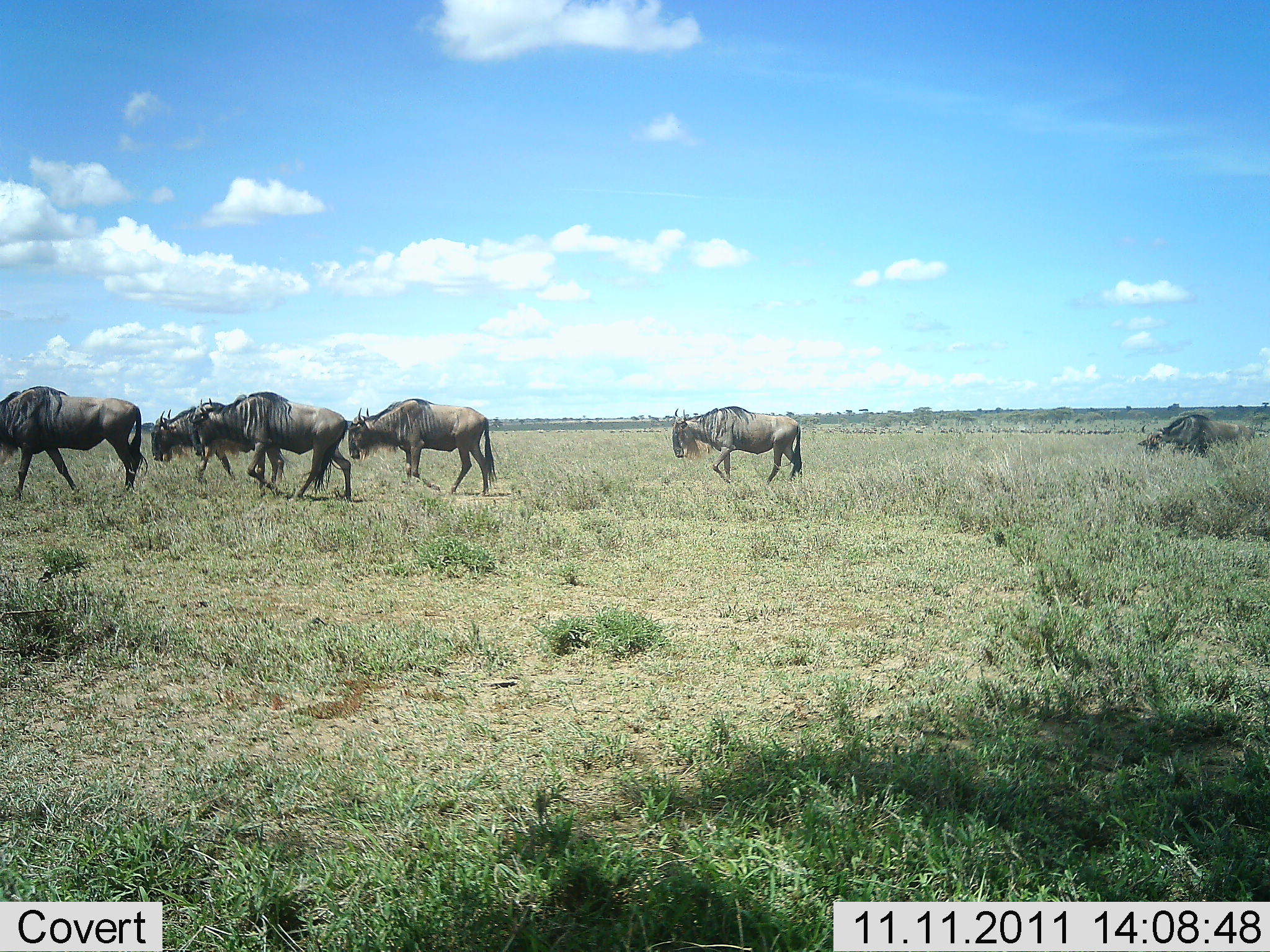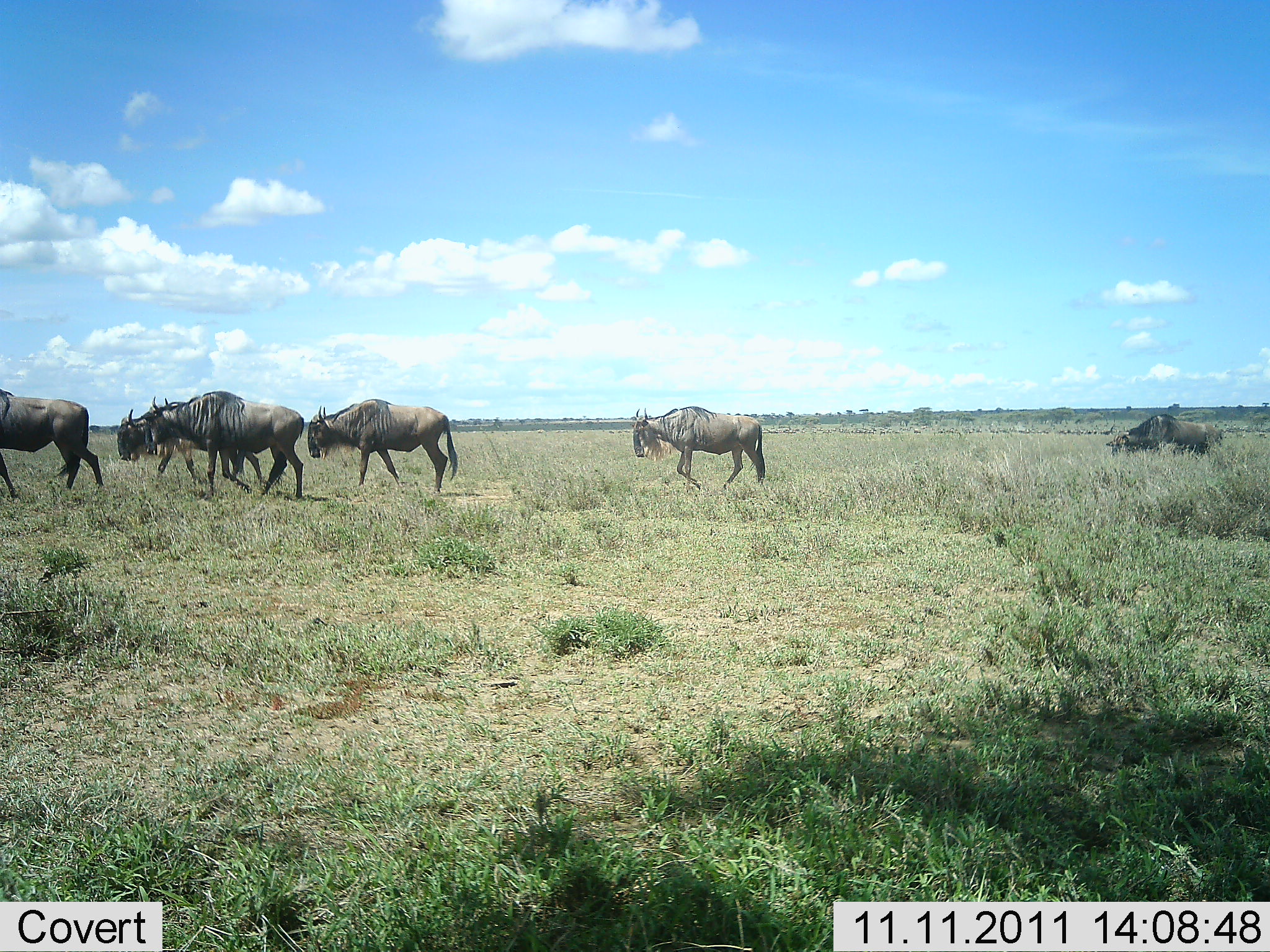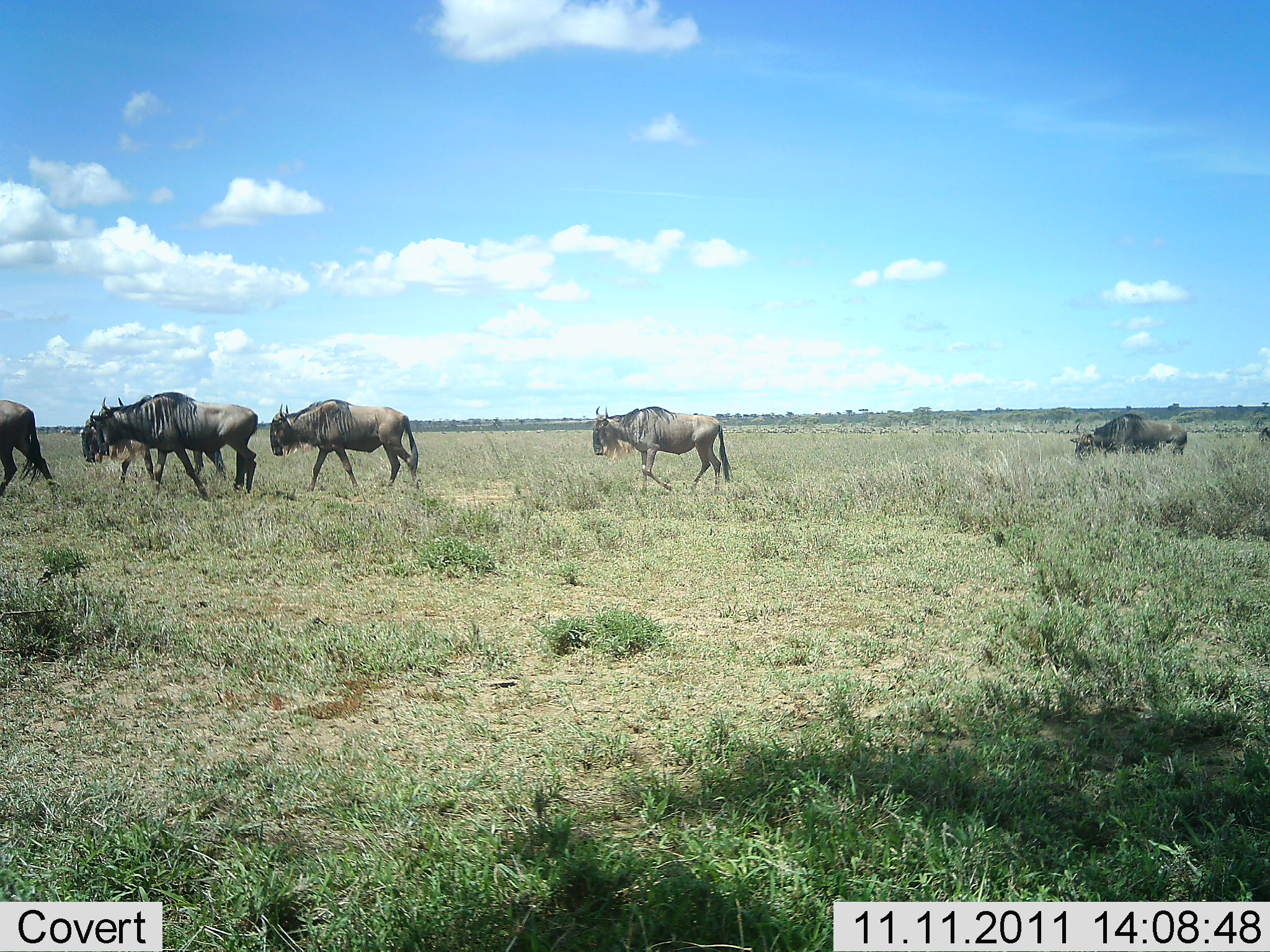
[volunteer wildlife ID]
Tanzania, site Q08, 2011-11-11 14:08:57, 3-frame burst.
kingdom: Animalia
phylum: Chordata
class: Mammalia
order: Artiodactyla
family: Bovidae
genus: Connochaetes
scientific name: Connochaetes taurinus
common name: blue wildebeest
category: wildebeest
Wildebeest (blue wildebeest) (Connochaetes taurinus), count 6. Behavior (volunteer vote fractions): standing 0%, resting 0%, moving 92%, interacting 0%. Young present (vote fraction): 0%. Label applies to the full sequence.